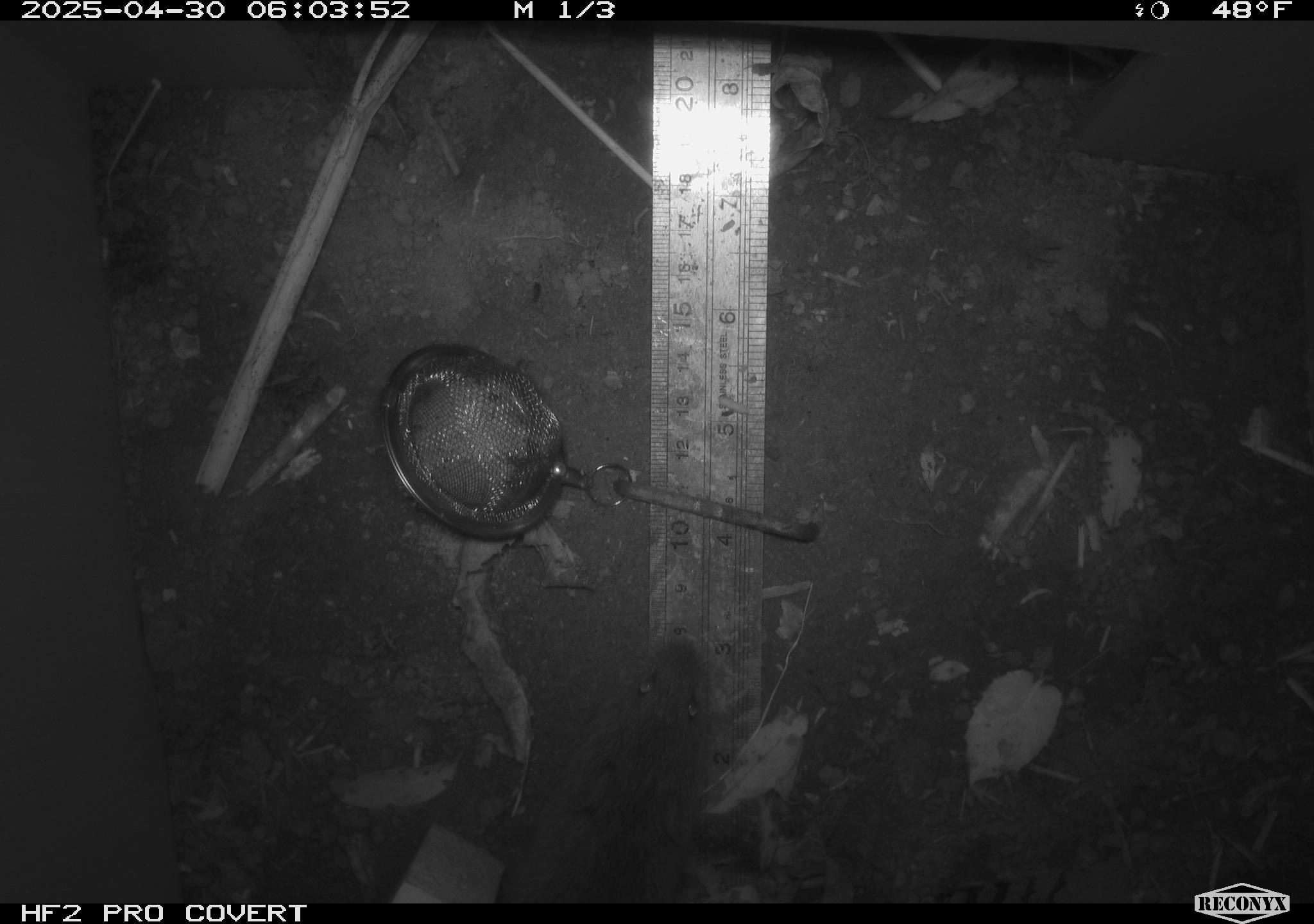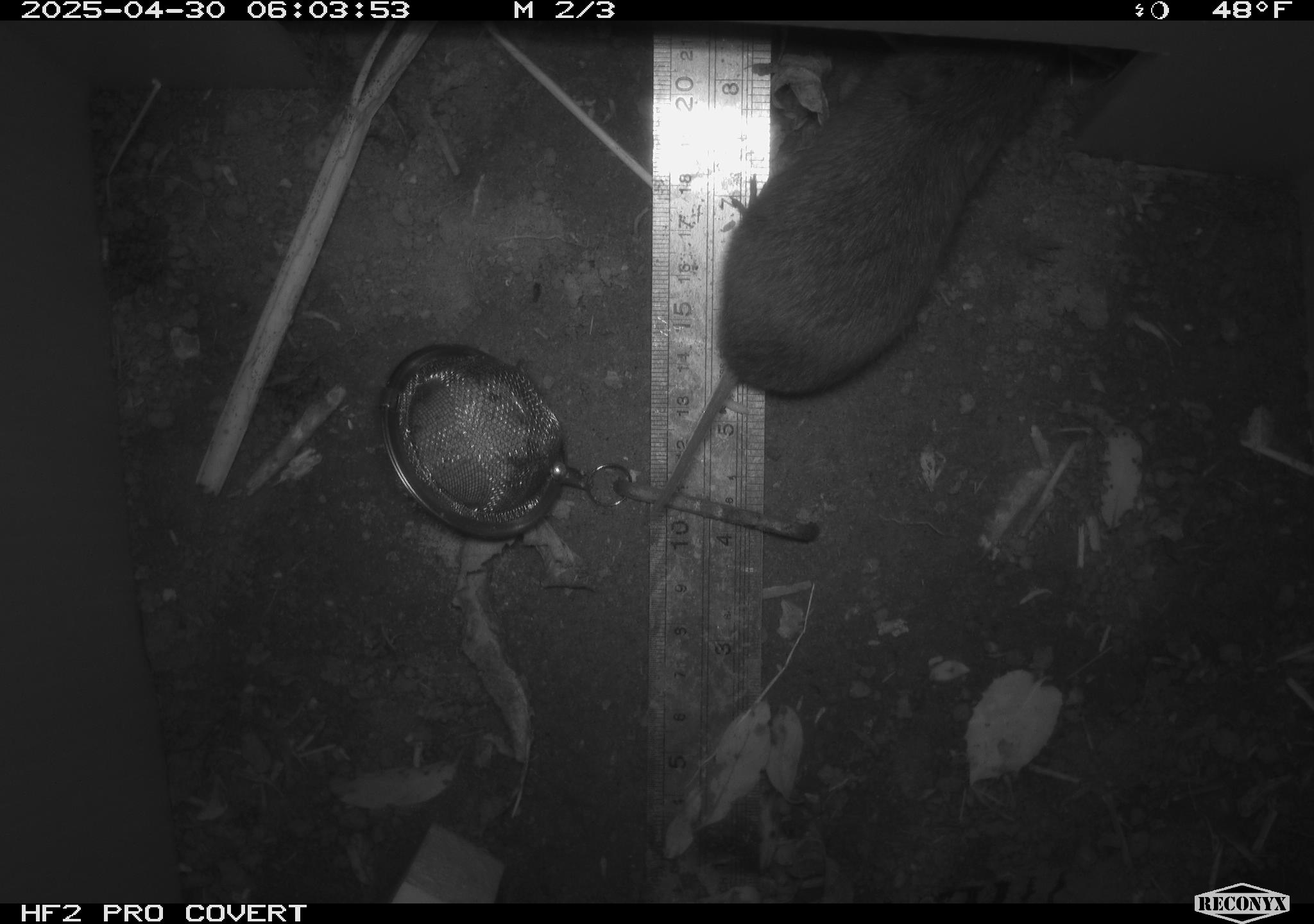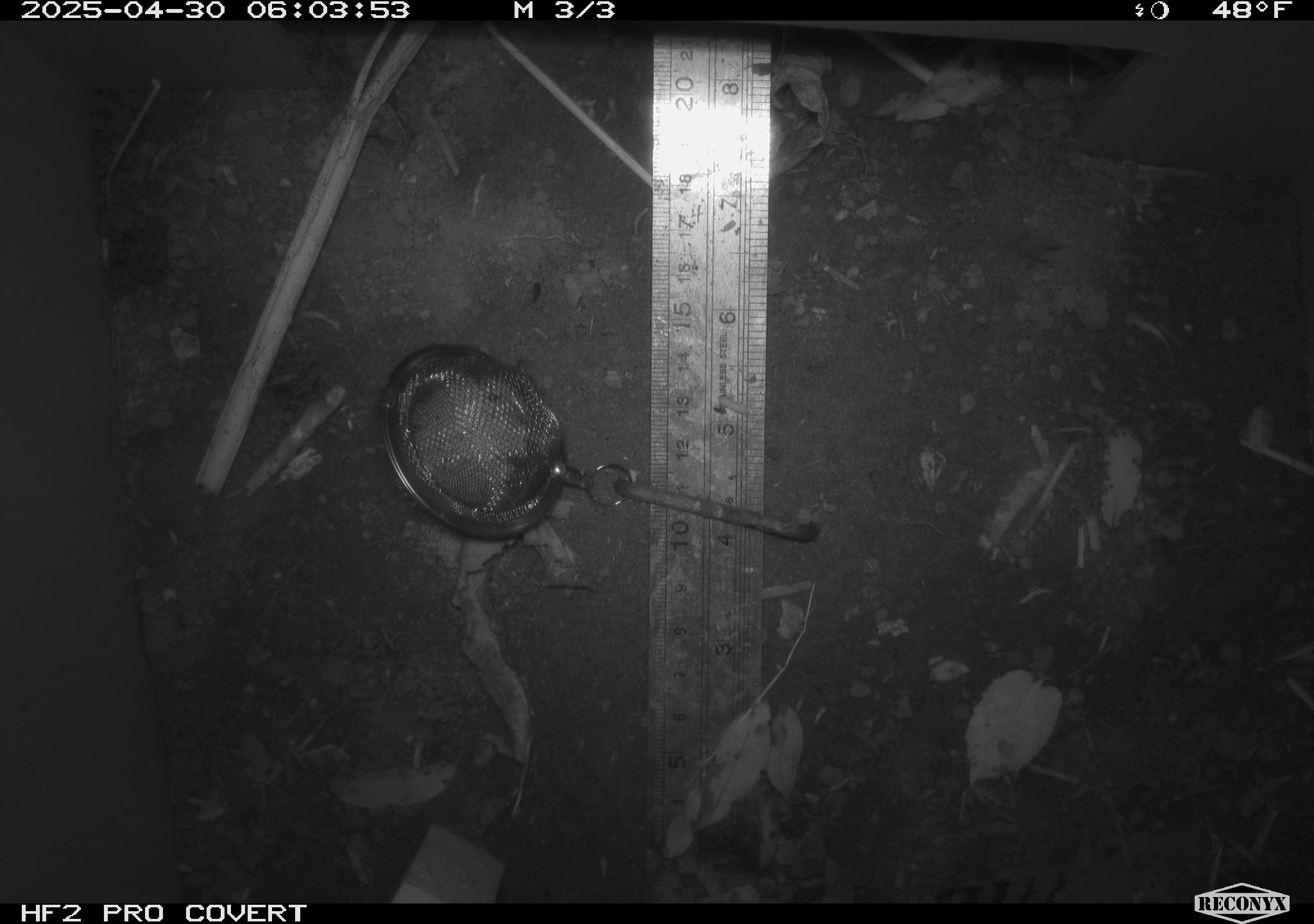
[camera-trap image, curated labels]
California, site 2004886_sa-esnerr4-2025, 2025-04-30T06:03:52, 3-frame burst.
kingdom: Animalia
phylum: Chordata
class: Mammalia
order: Rodentia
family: Cricetidae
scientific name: Arvicolinae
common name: voles, lemmings, and muskrats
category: arvicolinae subfamily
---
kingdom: Animalia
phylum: Chordata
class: Mammalia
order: Rodentia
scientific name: Rodentia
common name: rodent